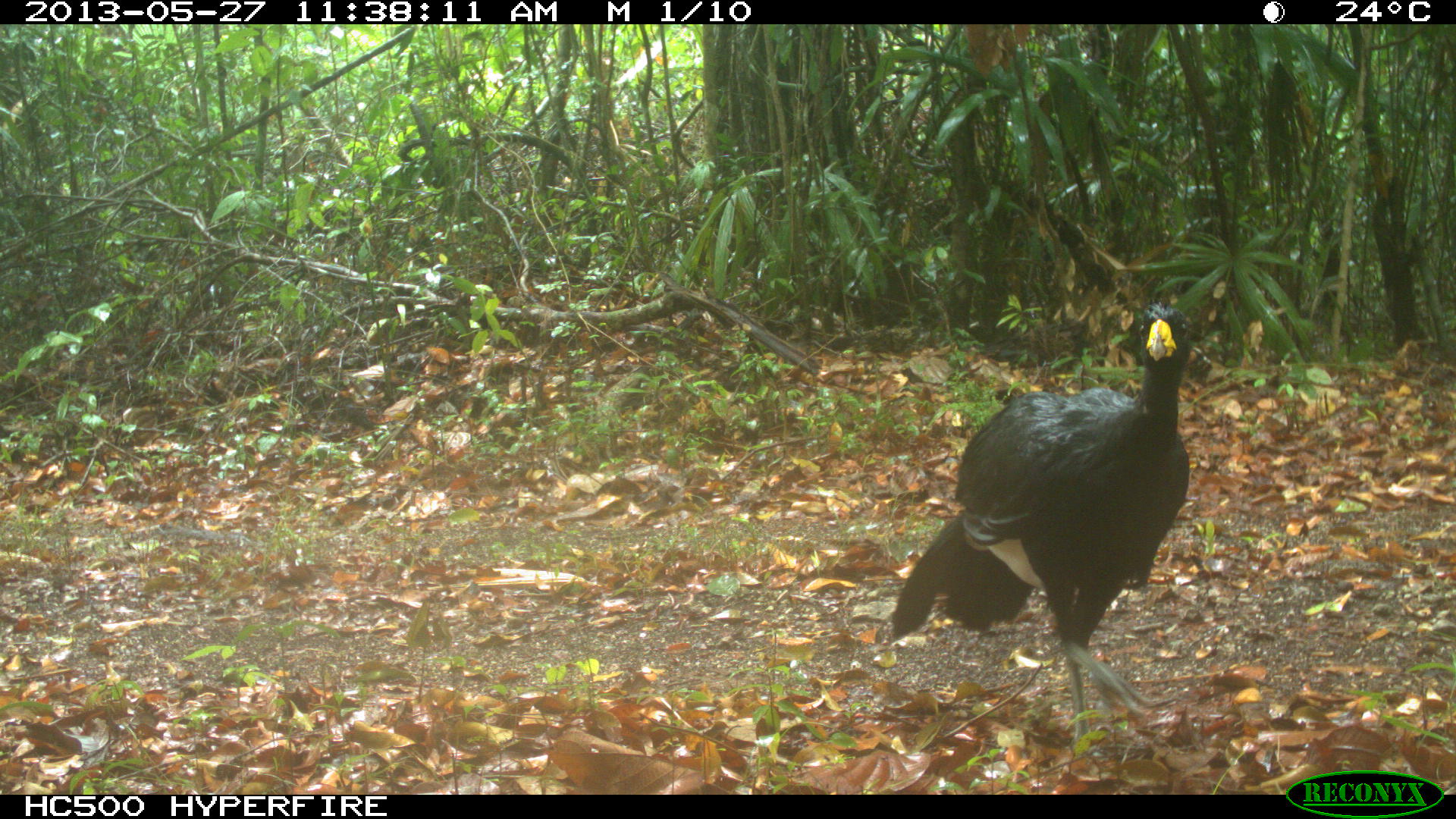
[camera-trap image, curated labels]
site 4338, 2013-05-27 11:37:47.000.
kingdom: Animalia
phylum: Chordata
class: Aves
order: Galliformes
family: Cracidae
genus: Crax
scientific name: Crax rubra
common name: great curassow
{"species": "Crax rubra (great curassow)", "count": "1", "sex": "male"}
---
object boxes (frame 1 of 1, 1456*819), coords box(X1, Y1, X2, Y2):
crax rubra: box(890, 297, 1195, 740)